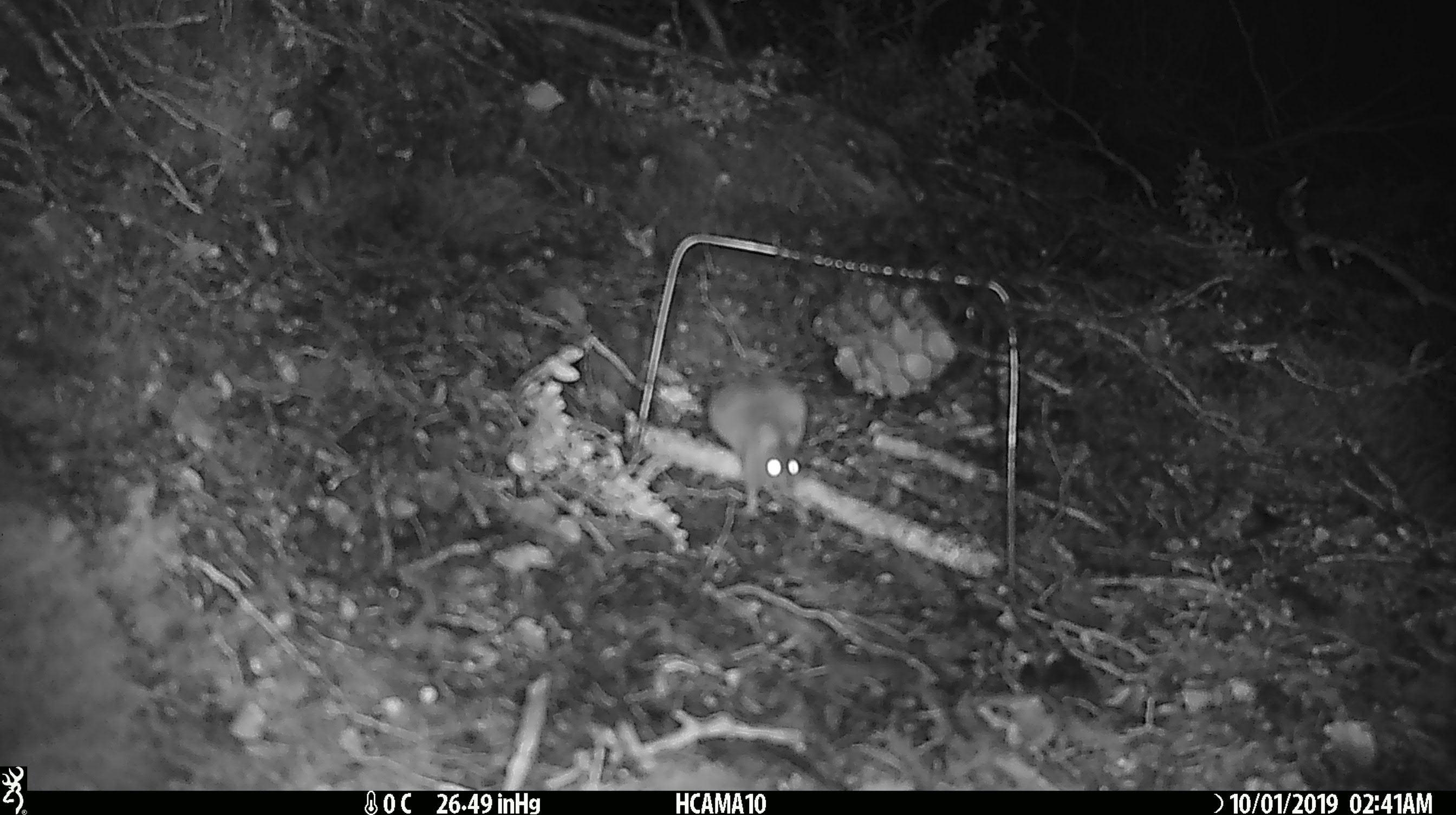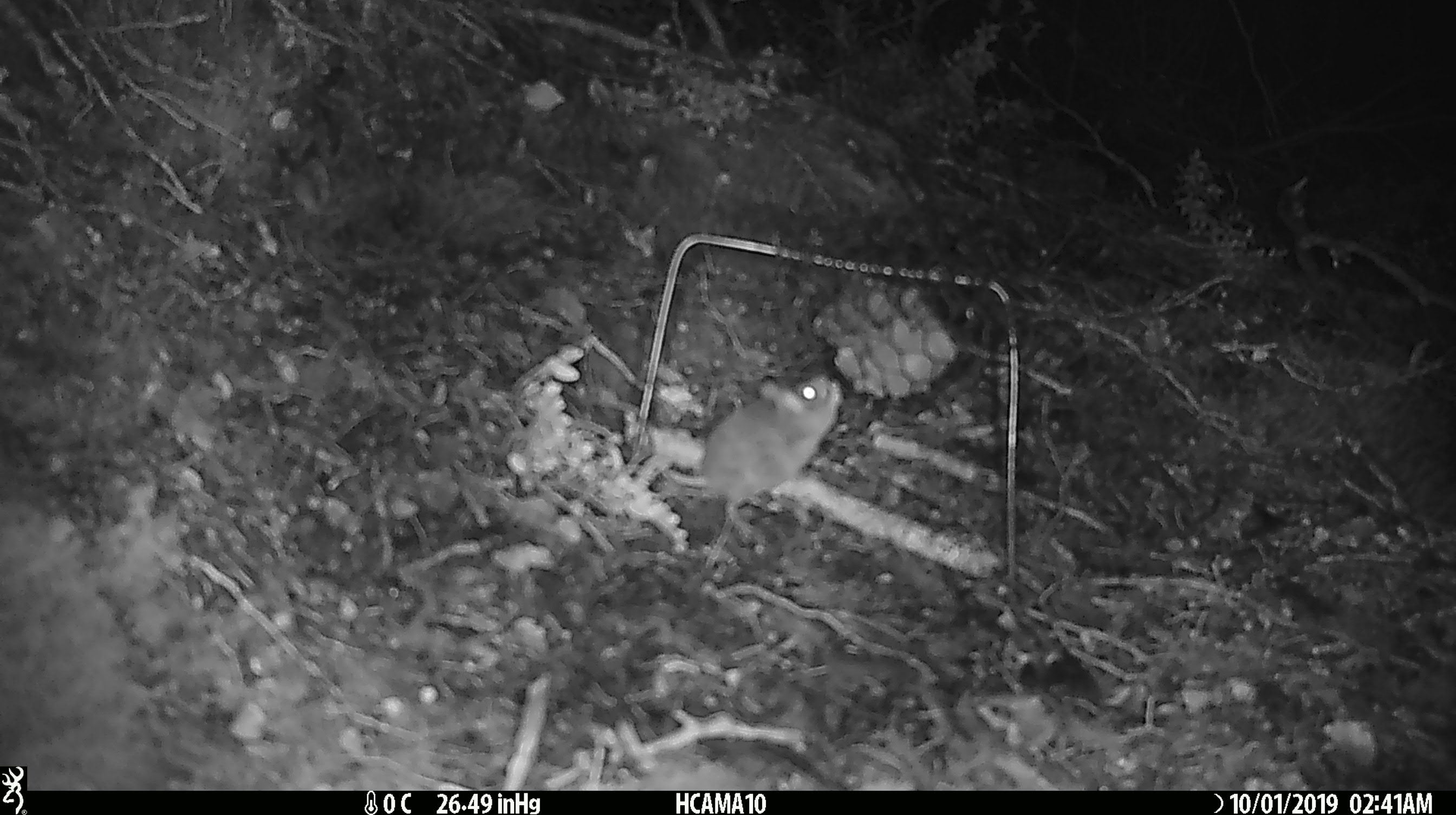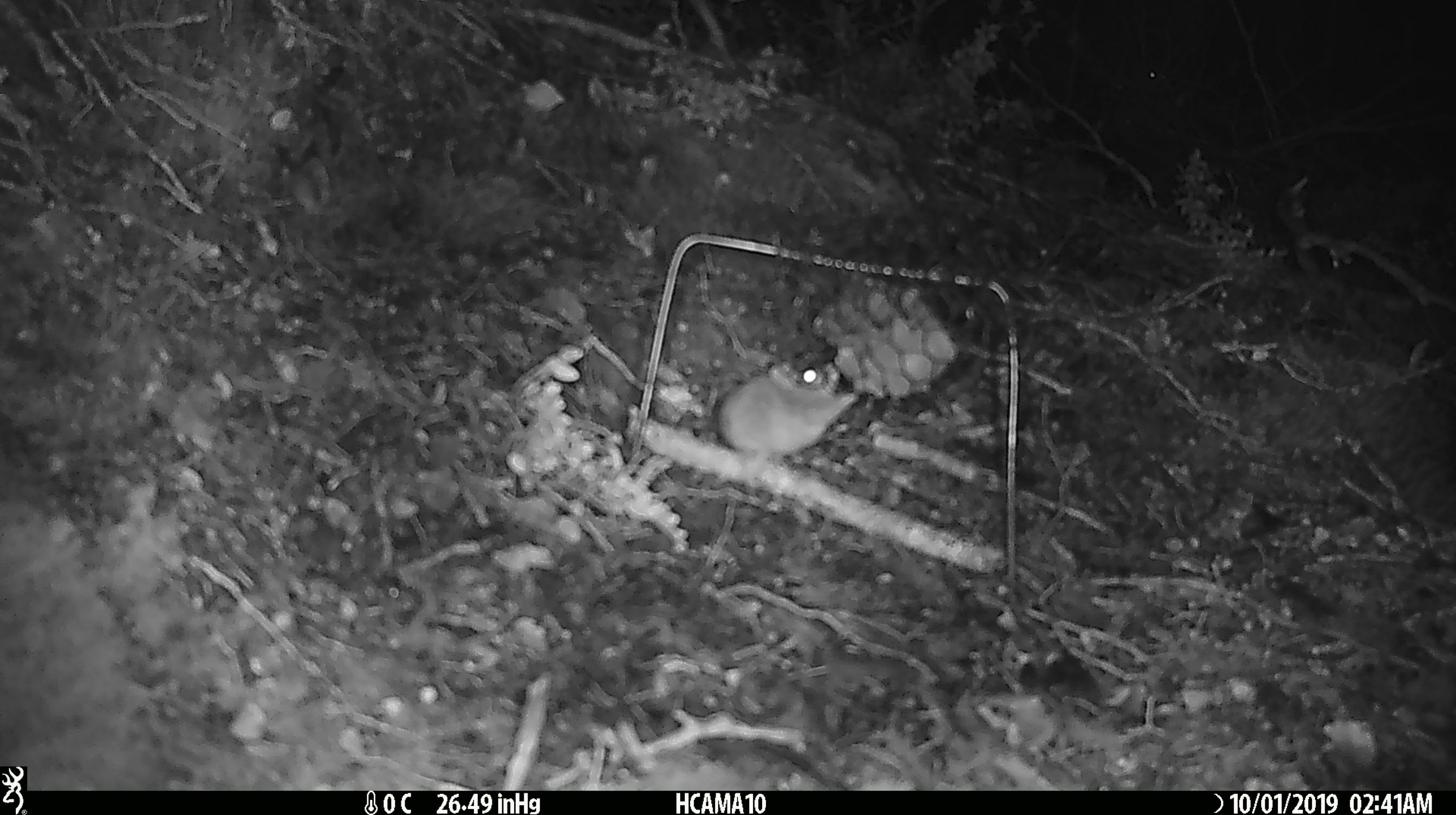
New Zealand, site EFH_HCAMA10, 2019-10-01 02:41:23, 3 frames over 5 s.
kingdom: Animalia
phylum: Chordata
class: Mammalia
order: Rodentia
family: Muridae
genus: Mus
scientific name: Mus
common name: mouse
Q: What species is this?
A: Mouse (Mus).